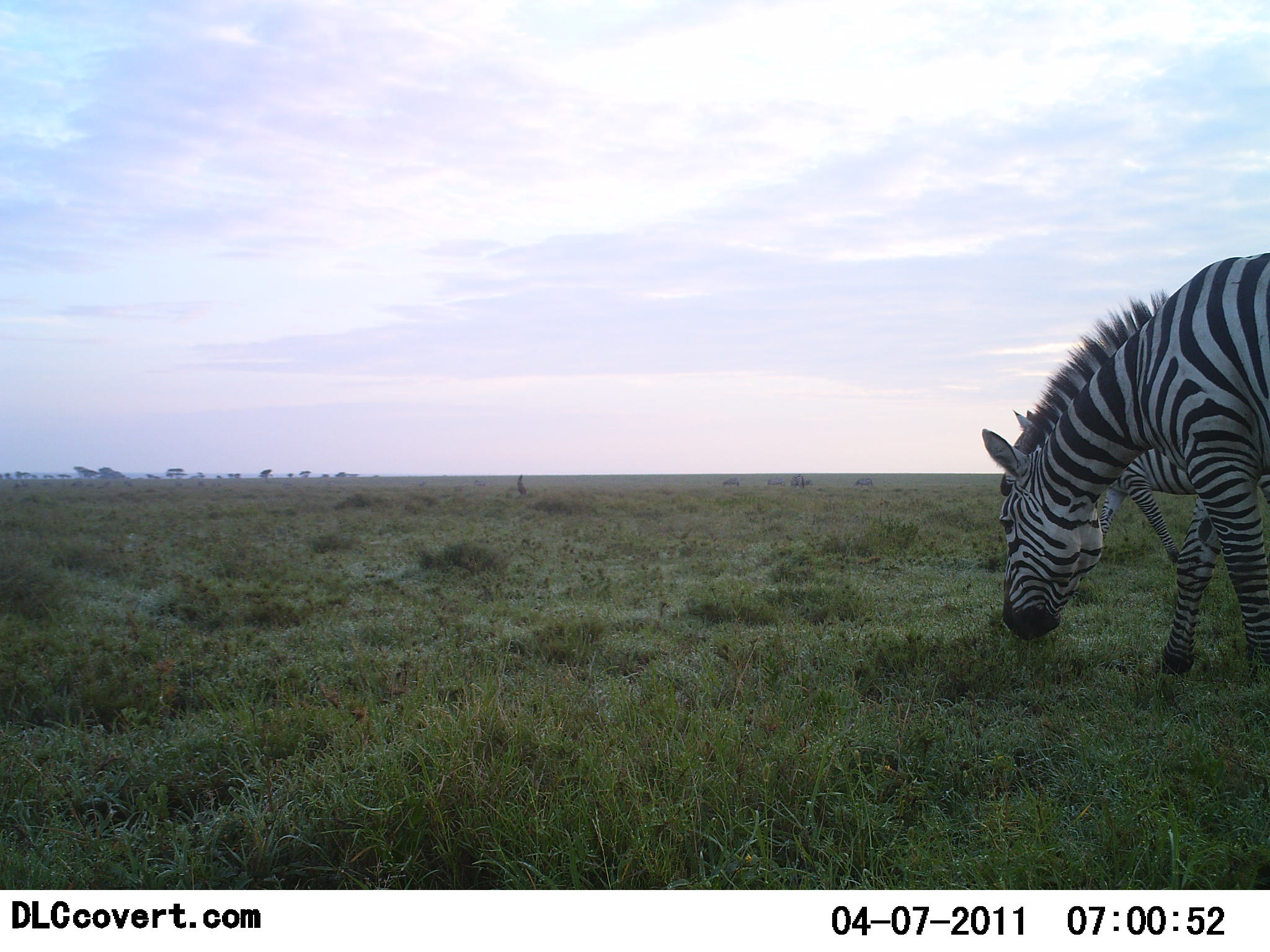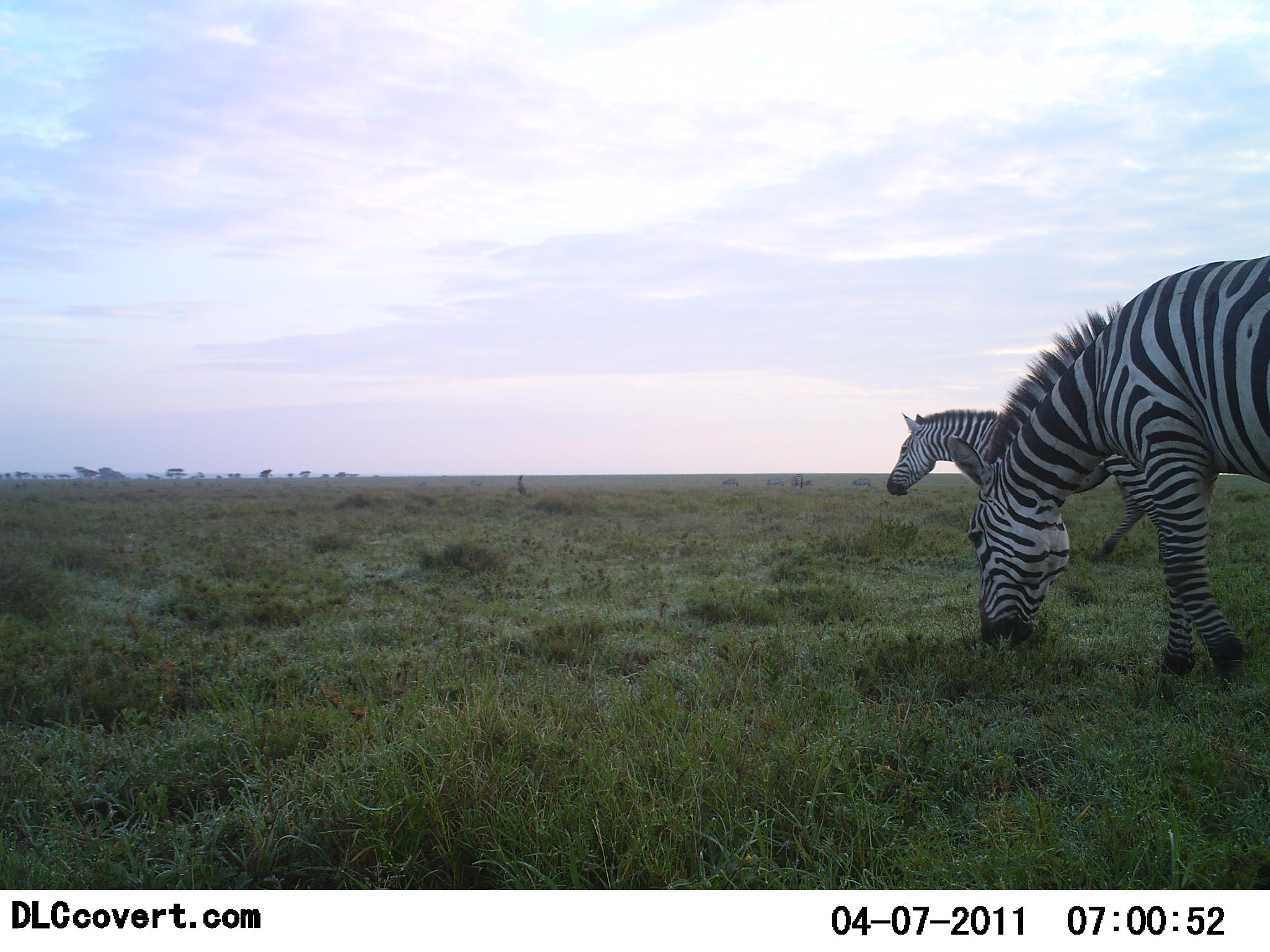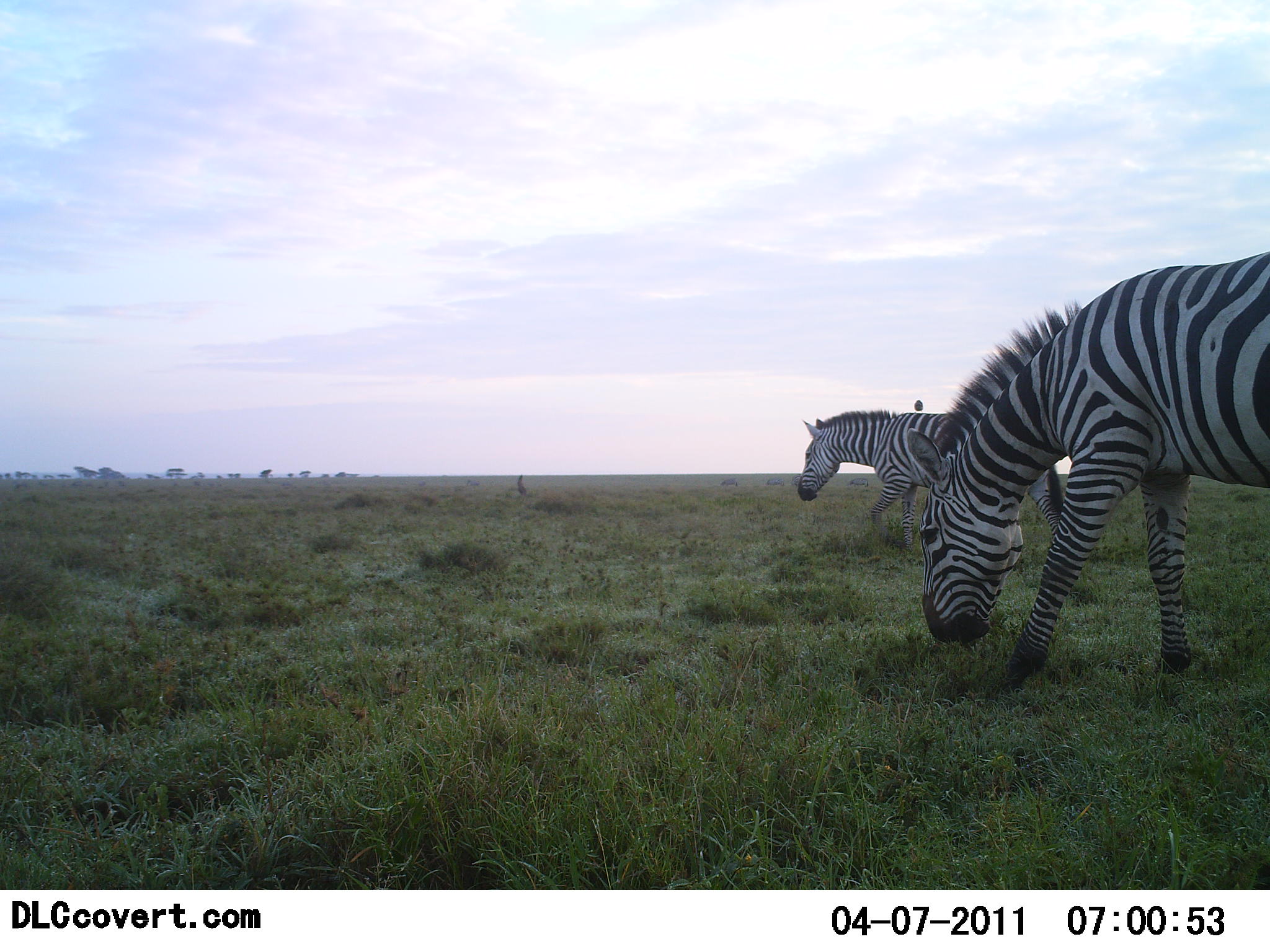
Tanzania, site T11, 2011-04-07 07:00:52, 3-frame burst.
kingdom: Animalia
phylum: Chordata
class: Mammalia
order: Perissodactyla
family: Equidae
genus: Equus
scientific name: Equus quagga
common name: plains zebra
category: zebra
Zebra (plains zebra) (Equus quagga), count 2. Behavior (volunteer vote fractions): standing 23%, resting 0%, moving 85%, interacting 0%. Young present (vote fraction): 0%. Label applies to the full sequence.